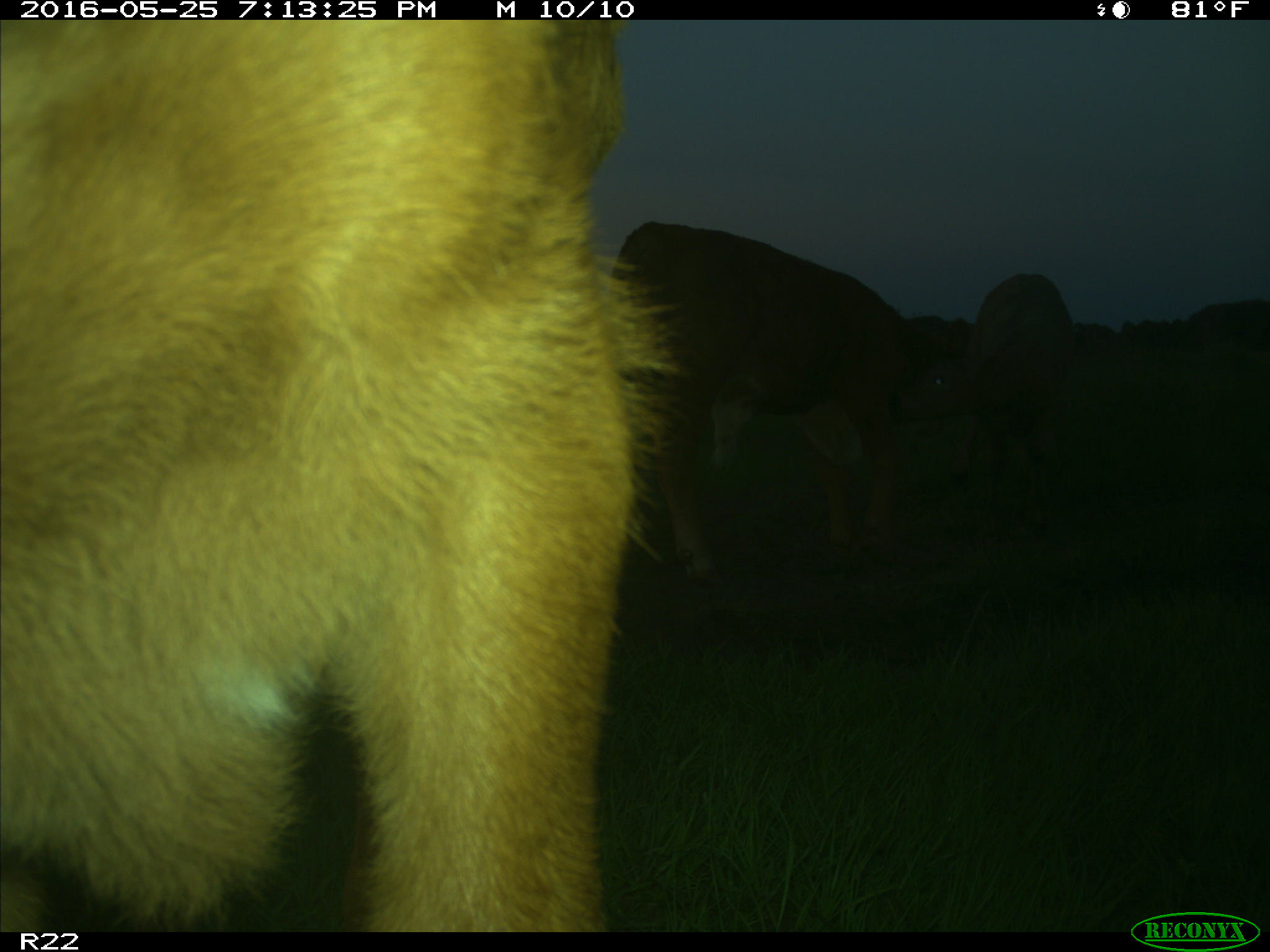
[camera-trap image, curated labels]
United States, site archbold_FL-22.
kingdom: Animalia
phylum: Chordata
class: Mammalia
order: Artiodactyla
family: Bovidae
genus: Bos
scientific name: Bos taurus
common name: domestic cow